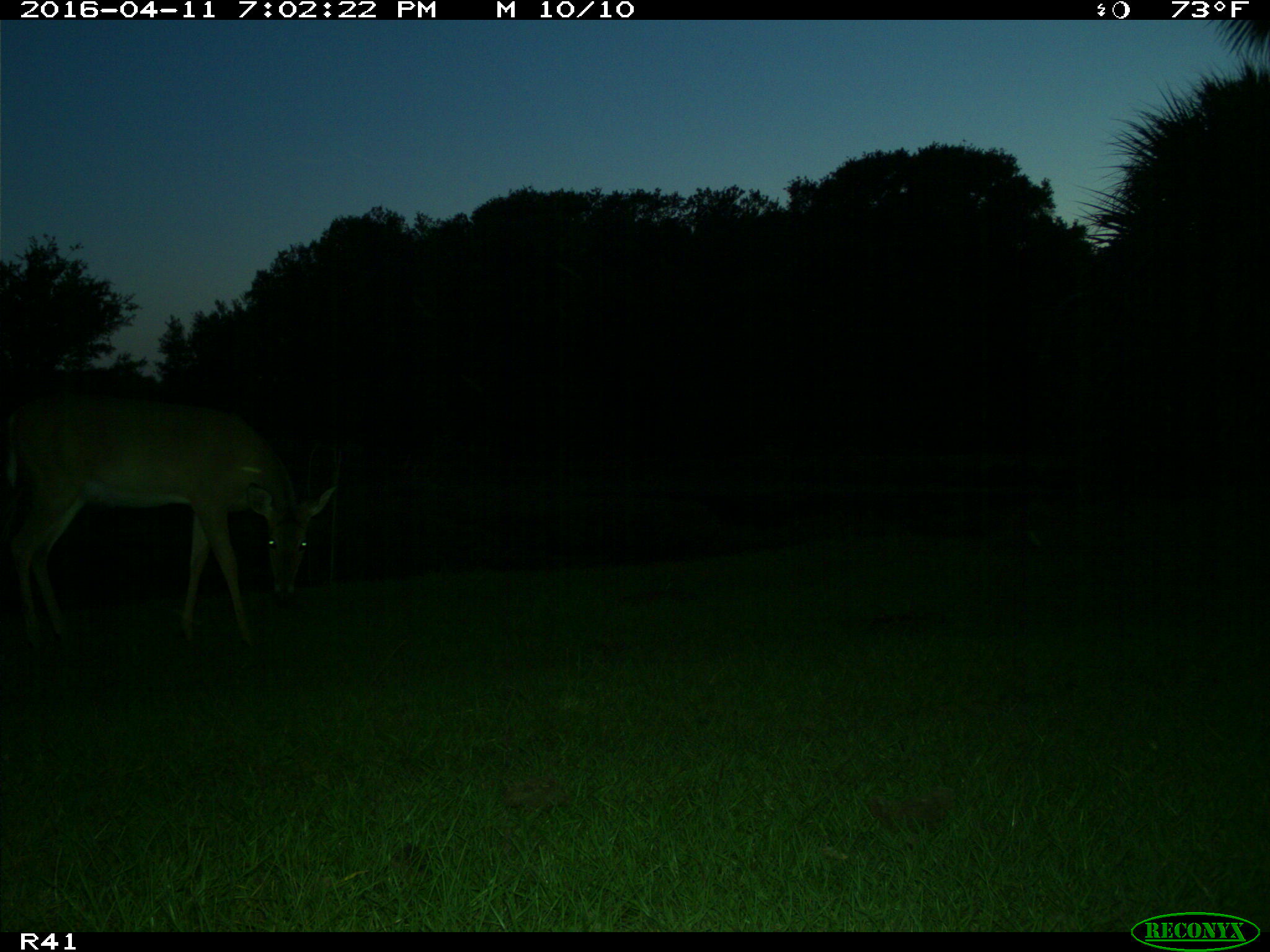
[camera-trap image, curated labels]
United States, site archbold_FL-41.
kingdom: Animalia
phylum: Chordata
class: Mammalia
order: Artiodactyla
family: Cervidae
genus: Odocoileus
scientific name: Odocoileus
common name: deer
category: unidentified deer